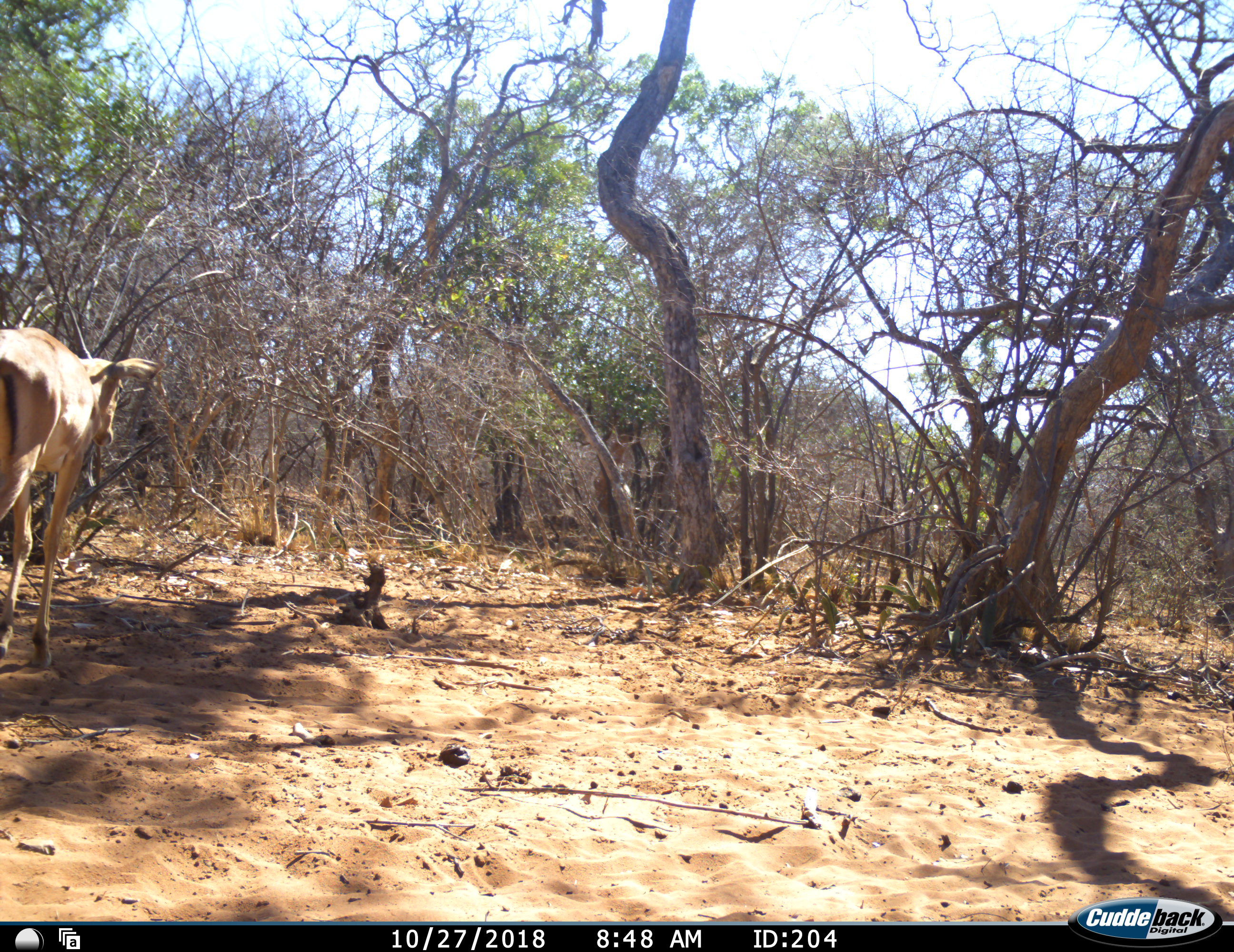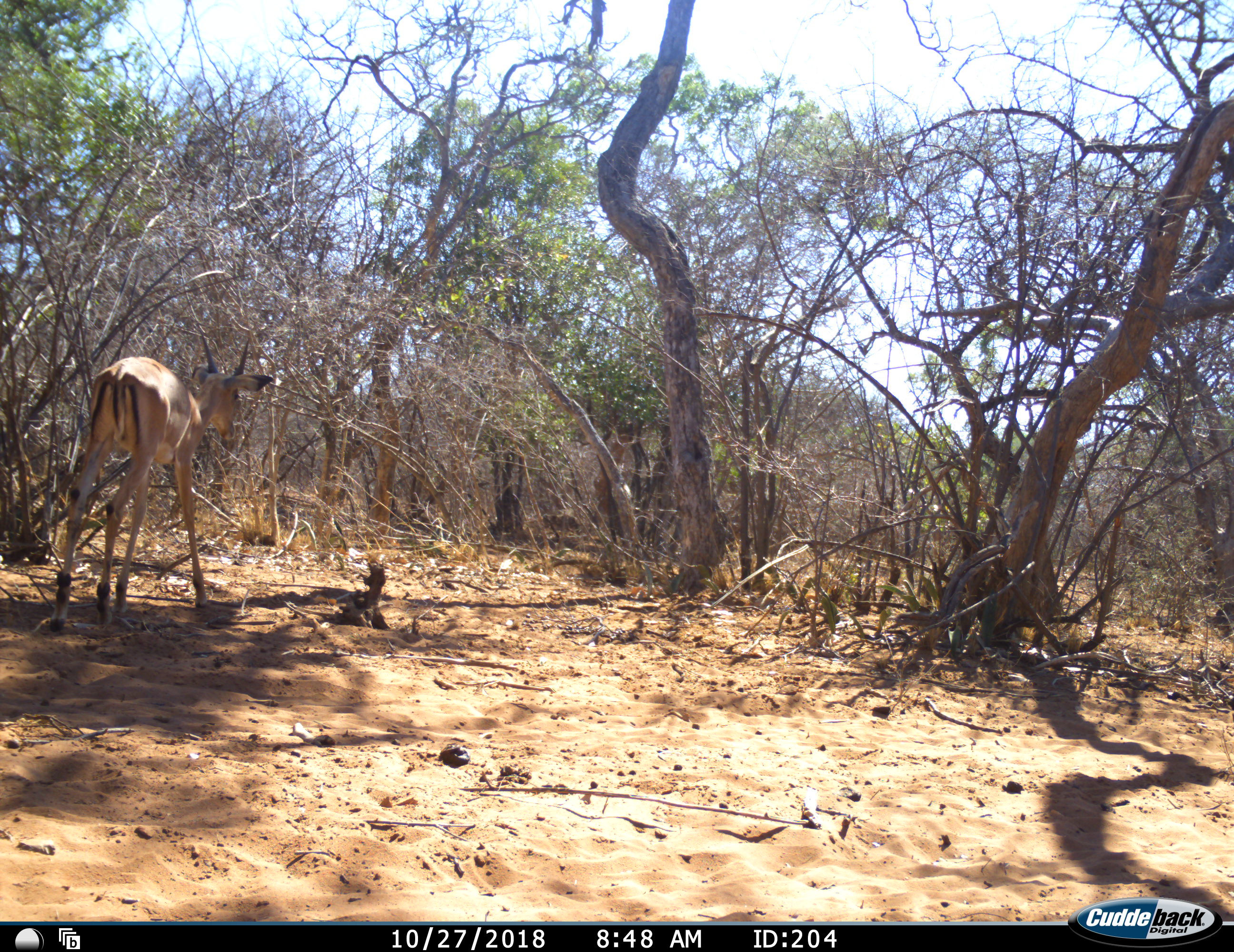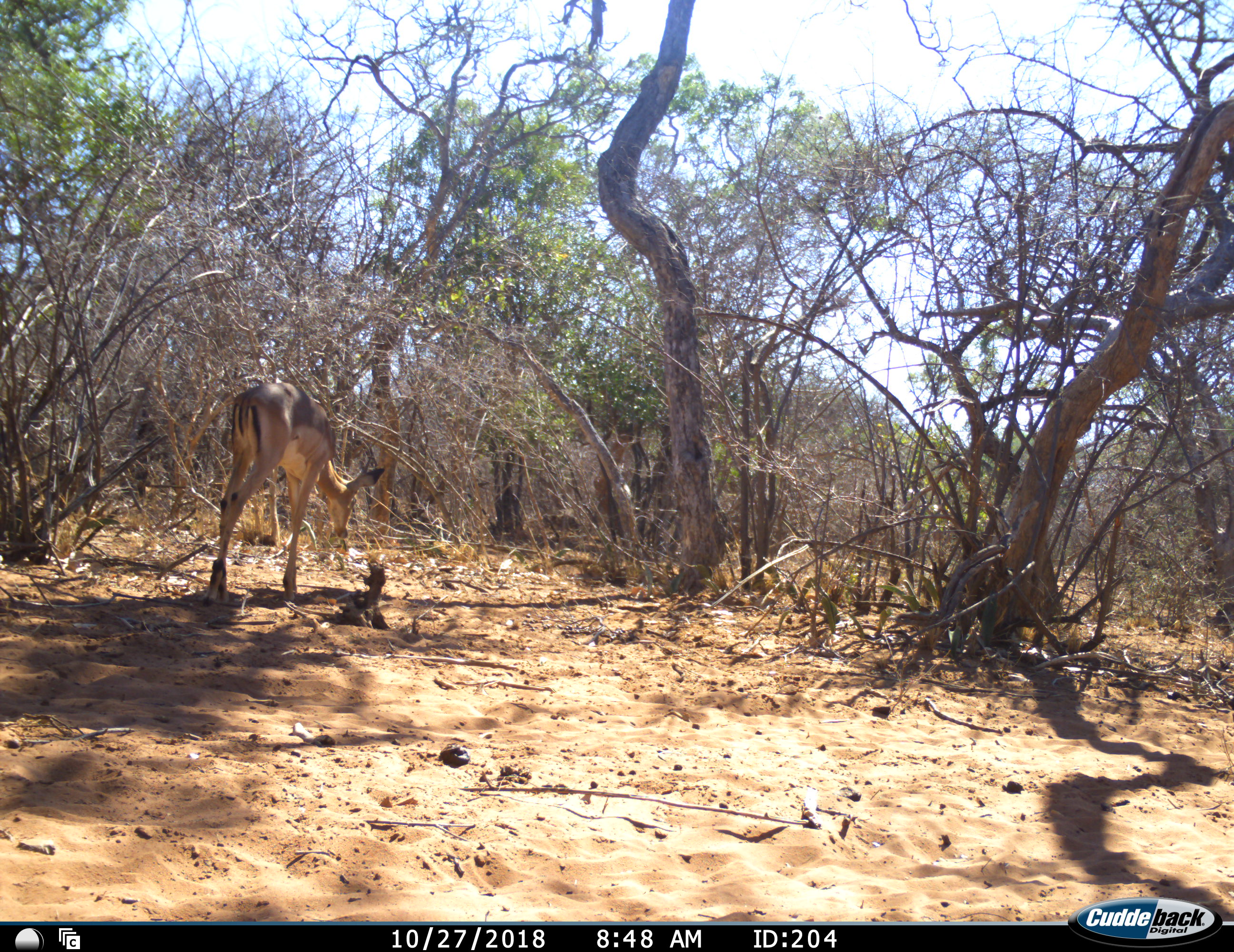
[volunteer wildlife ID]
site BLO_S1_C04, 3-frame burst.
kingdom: Animalia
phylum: Chordata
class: Mammalia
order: Artiodactyla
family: Bovidae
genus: Aepyceros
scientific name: Aepyceros melampus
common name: impala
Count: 1.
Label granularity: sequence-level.